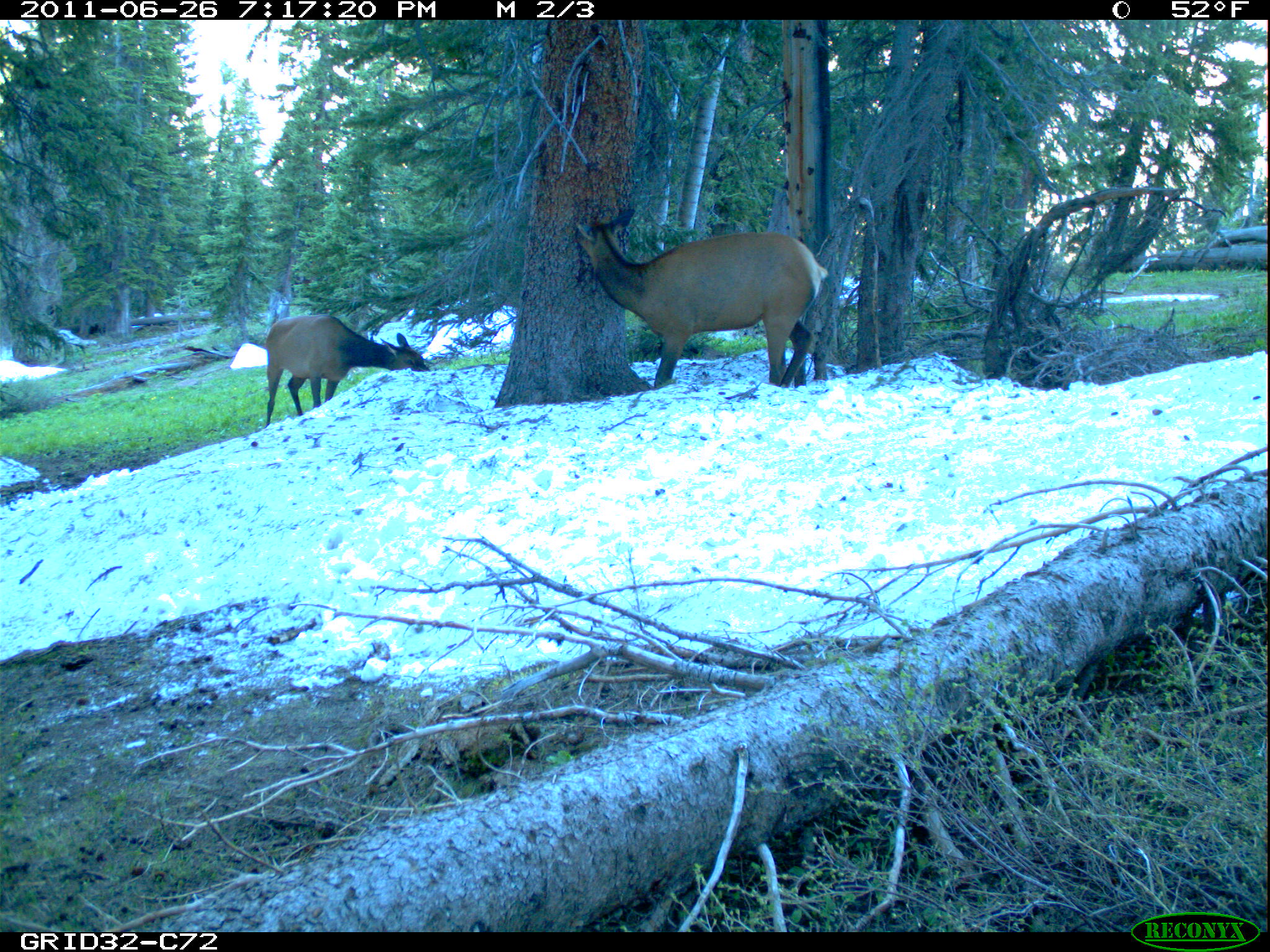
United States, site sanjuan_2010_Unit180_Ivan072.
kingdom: Animalia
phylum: Chordata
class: Mammalia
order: Artiodactyla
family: Cervidae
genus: Cervus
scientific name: Cervus elaphus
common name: red deer